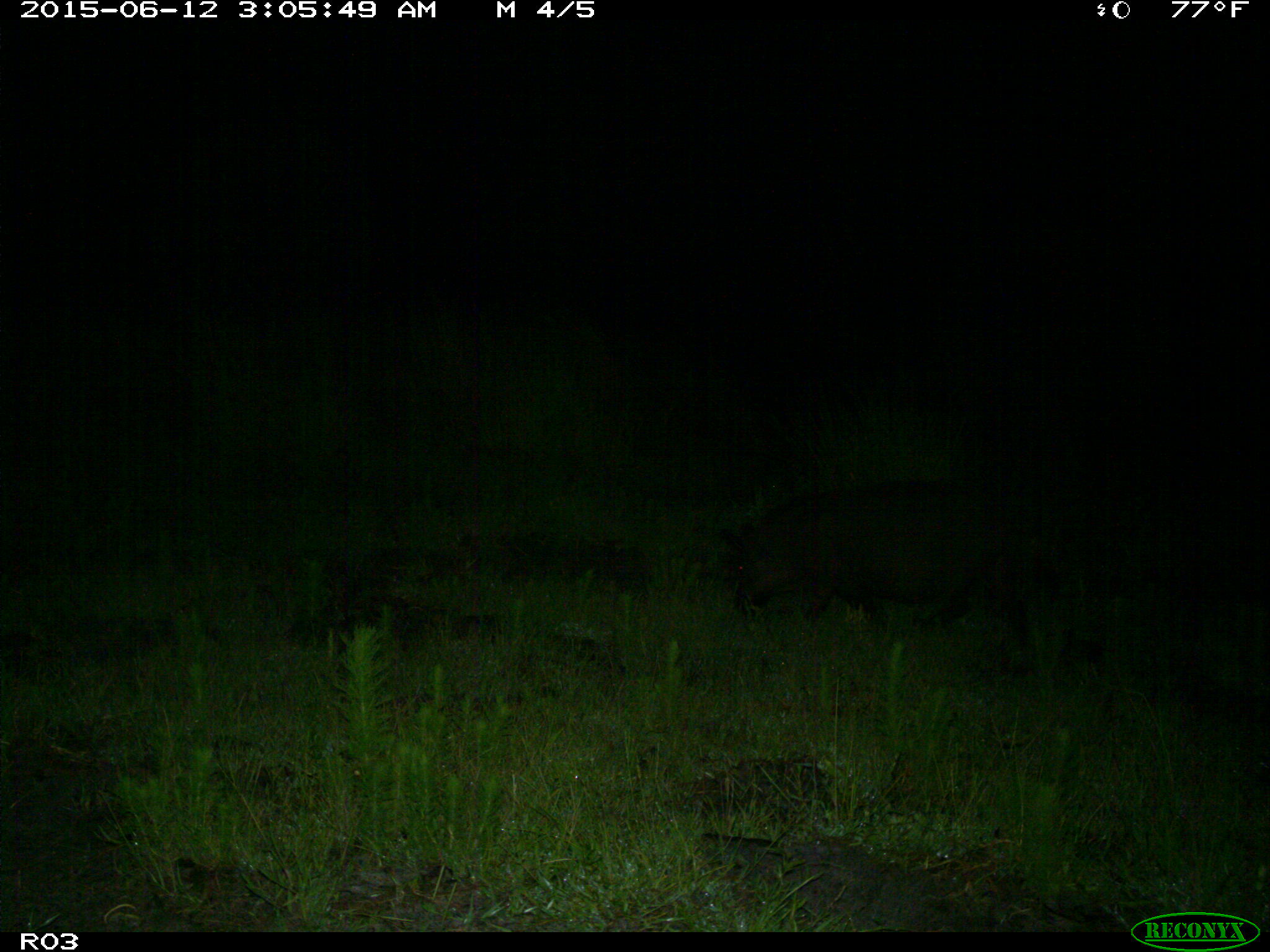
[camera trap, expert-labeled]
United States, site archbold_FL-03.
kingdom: Animalia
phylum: Chordata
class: Mammalia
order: Artiodactyla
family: Suidae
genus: Sus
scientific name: Sus scrofa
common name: wild boar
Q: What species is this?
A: Sus scrofa (wild boar).